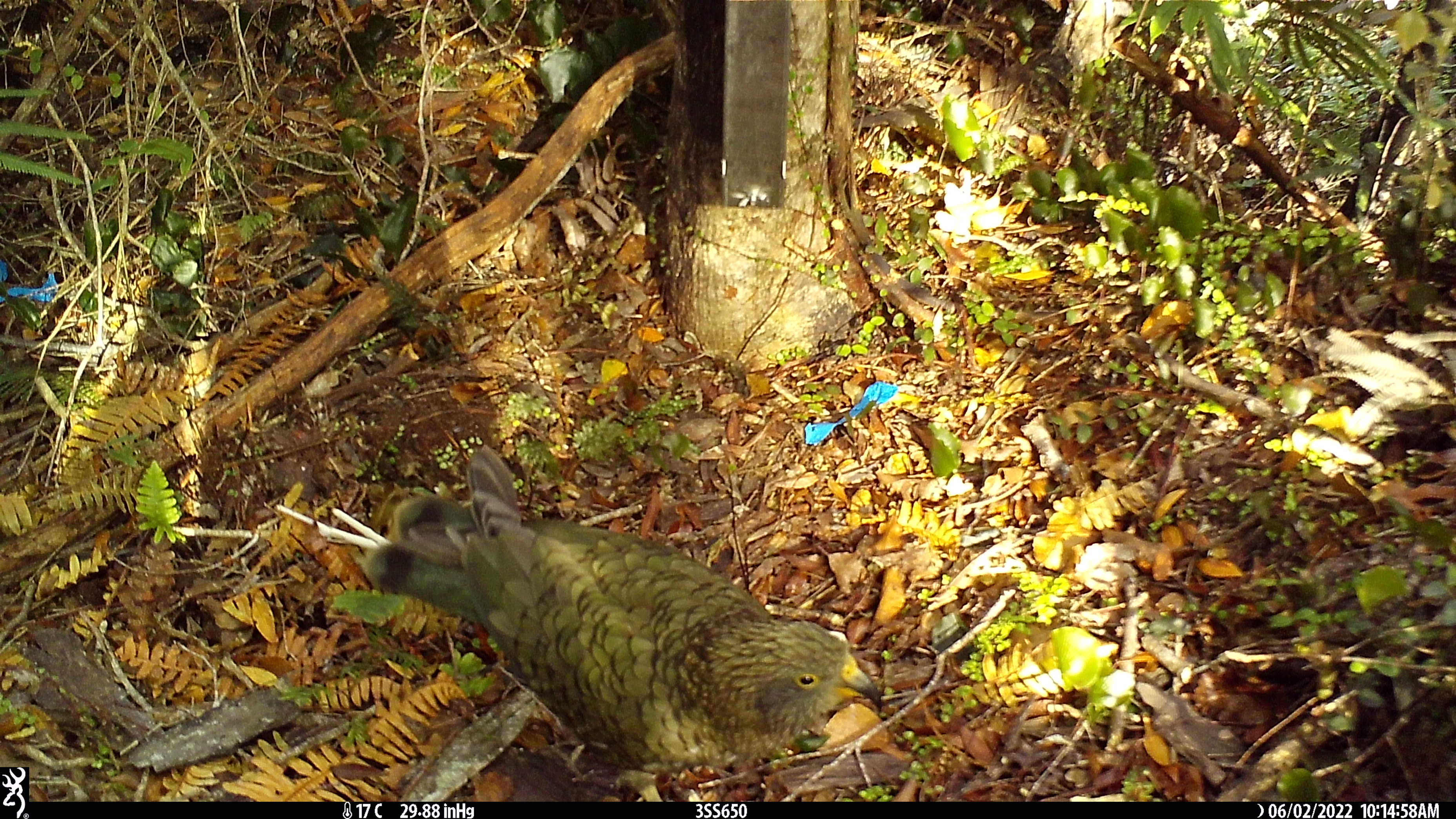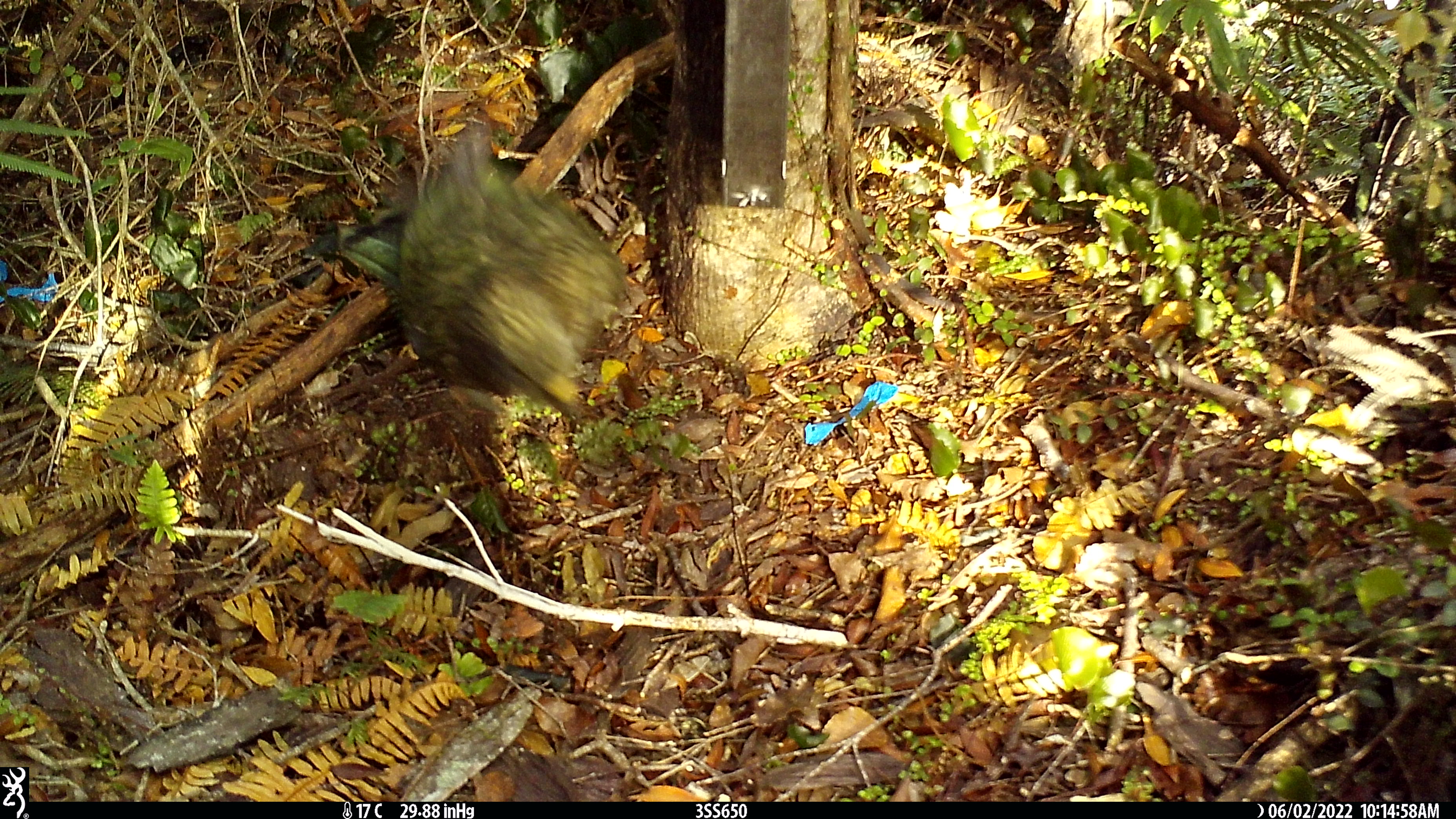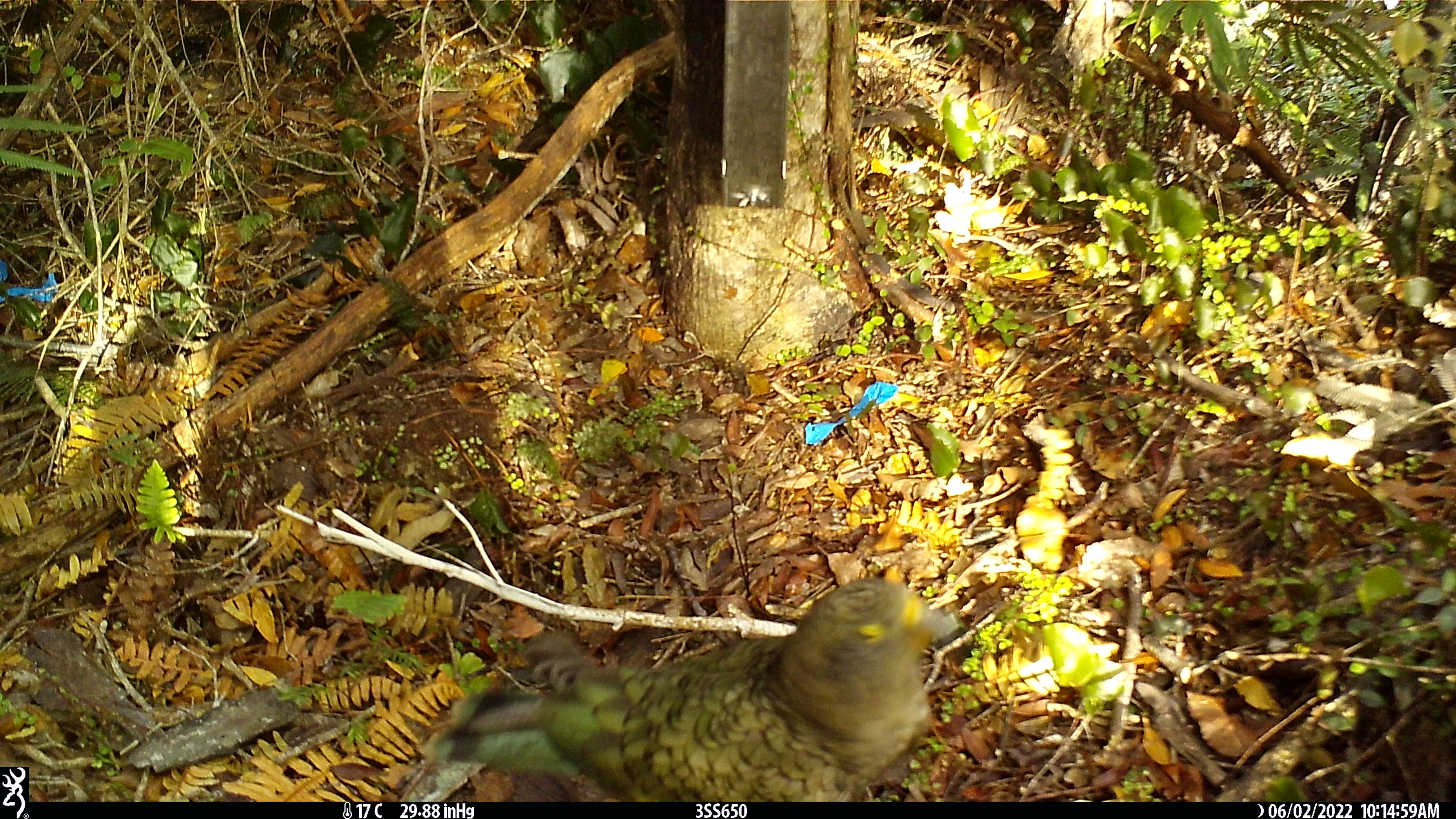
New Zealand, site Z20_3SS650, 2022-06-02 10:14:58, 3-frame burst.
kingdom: Animalia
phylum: Chordata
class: Aves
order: Psittaciformes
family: Strigopidae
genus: Nestor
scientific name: Nestor notabilis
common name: kea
Kea (Nestor notabilis).